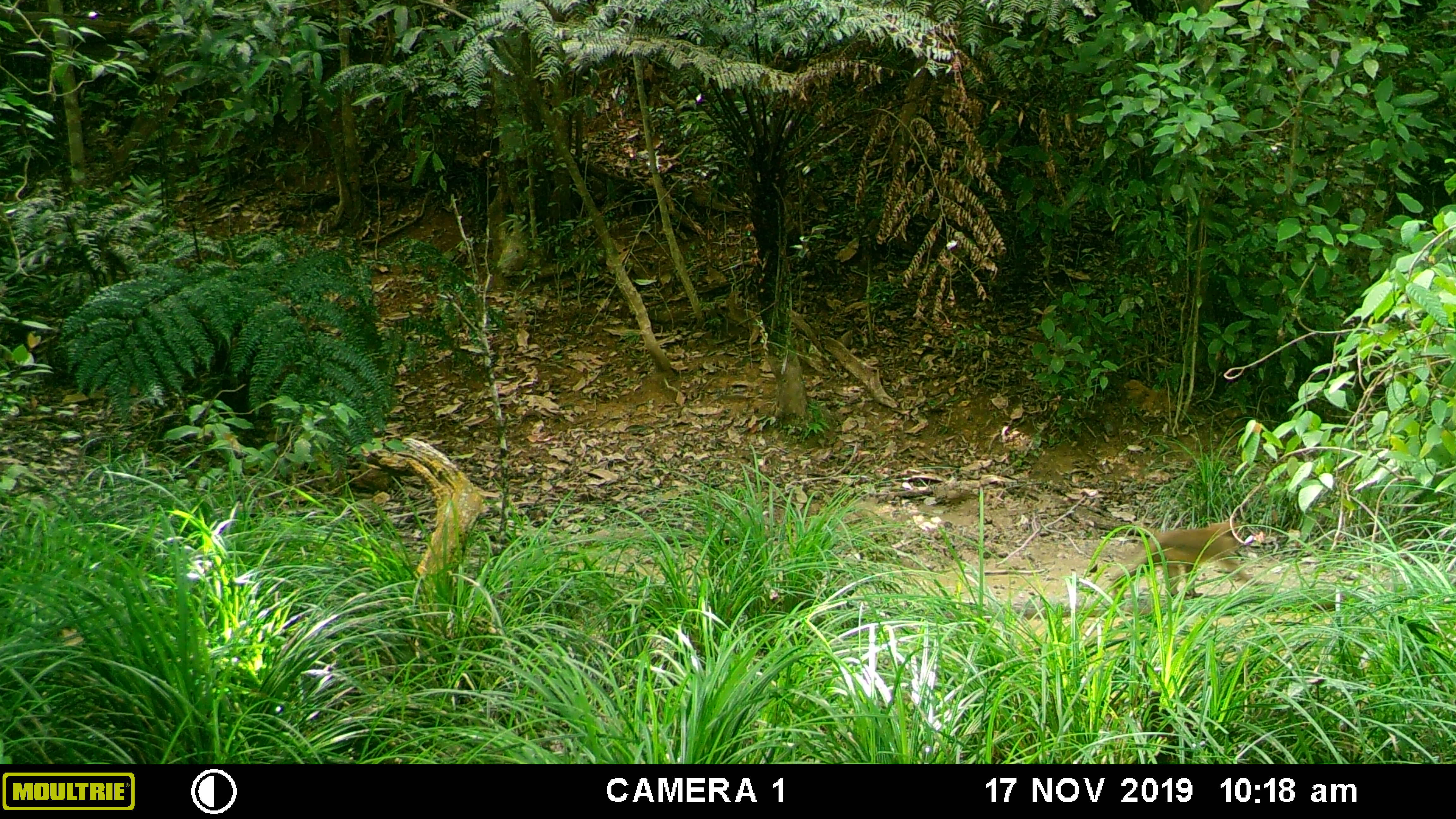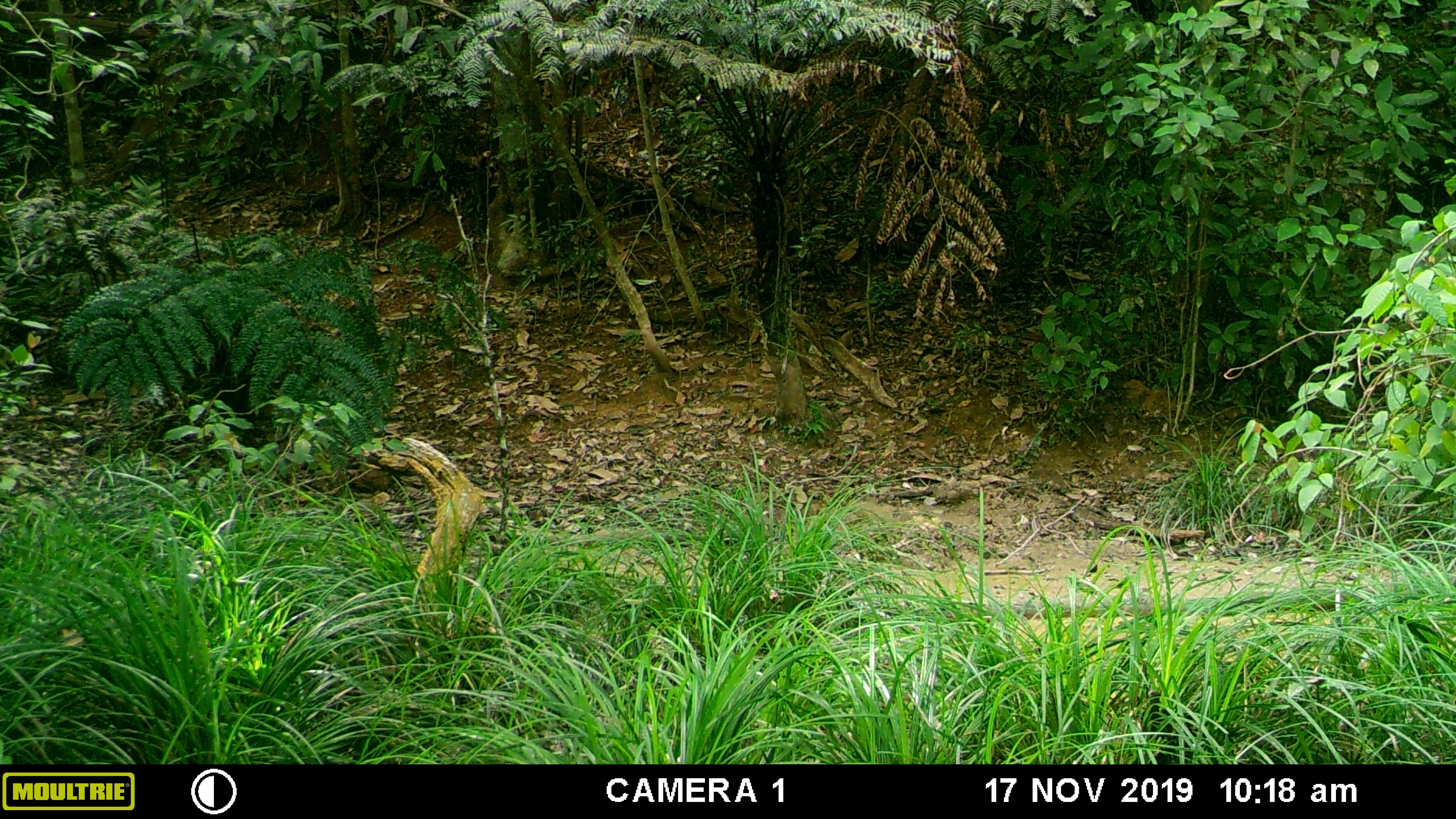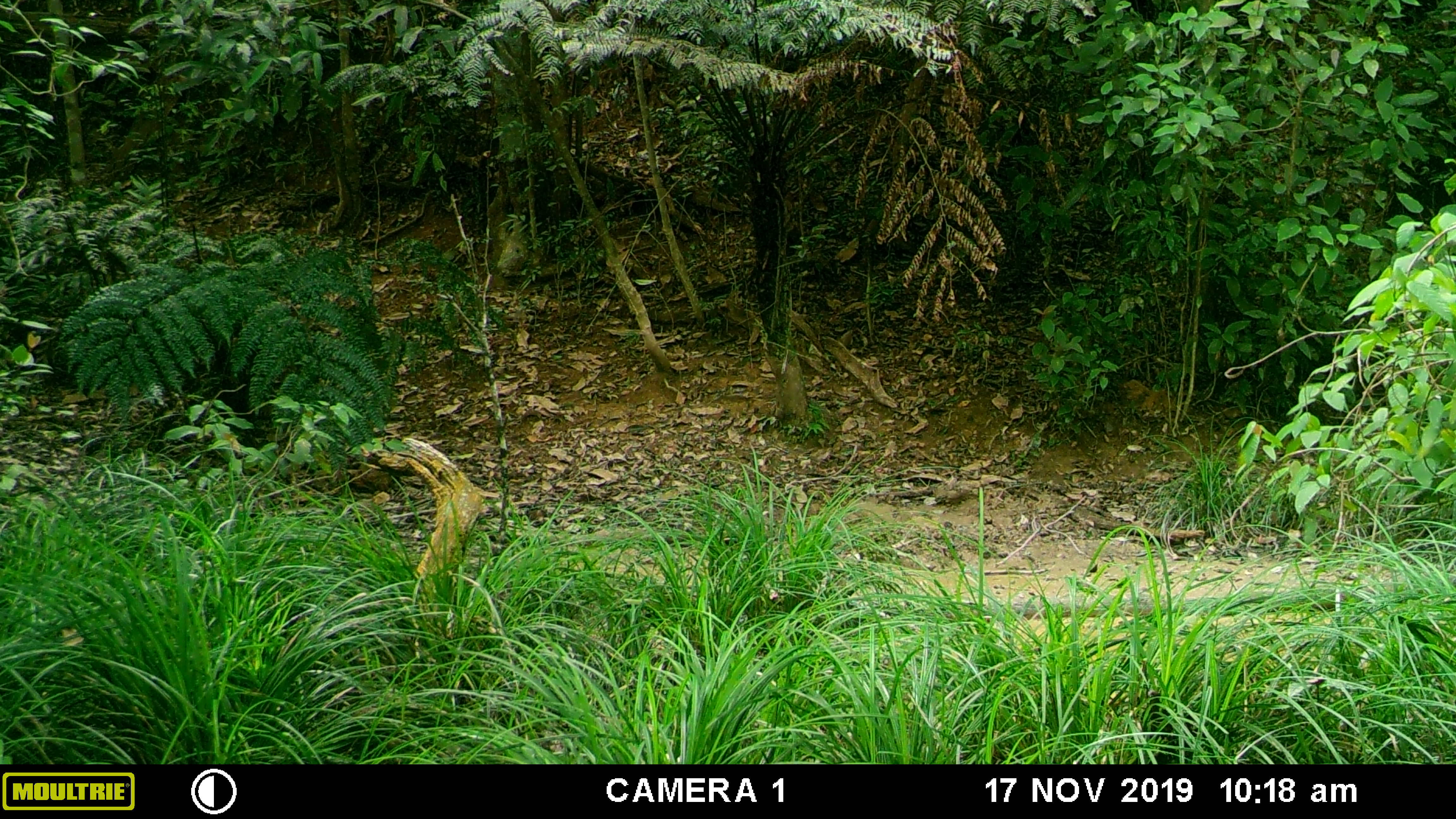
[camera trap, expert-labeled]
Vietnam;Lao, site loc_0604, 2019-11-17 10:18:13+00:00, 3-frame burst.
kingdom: Animalia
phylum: Chordata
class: Mammalia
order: Primates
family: Cercopithecidae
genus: Macaca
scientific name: Macaca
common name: macaque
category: unidentified macaque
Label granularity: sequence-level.